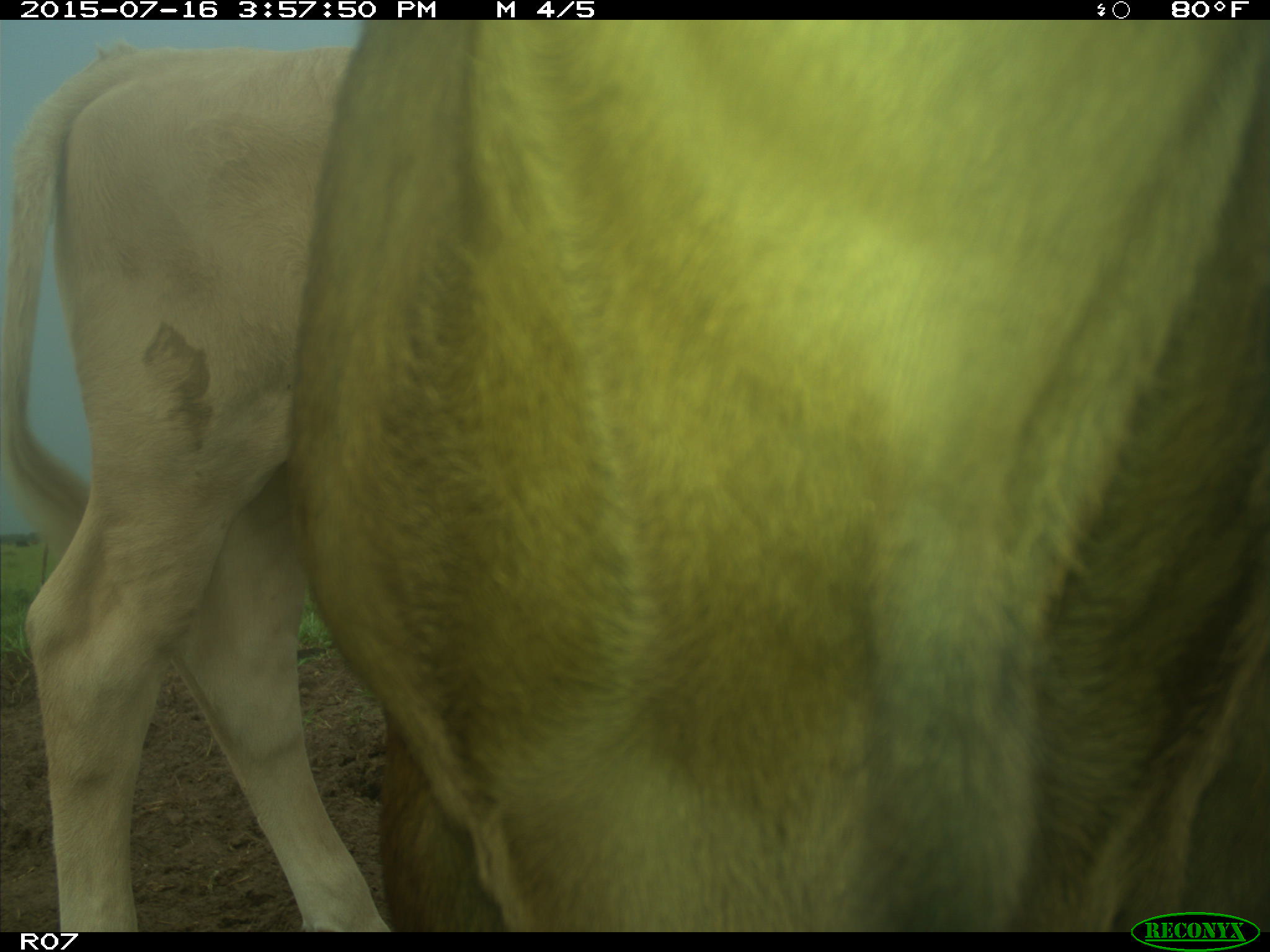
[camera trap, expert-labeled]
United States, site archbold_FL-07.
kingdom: Animalia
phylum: Chordata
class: Mammalia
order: Artiodactyla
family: Bovidae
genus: Bos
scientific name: Bos taurus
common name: domestic cow